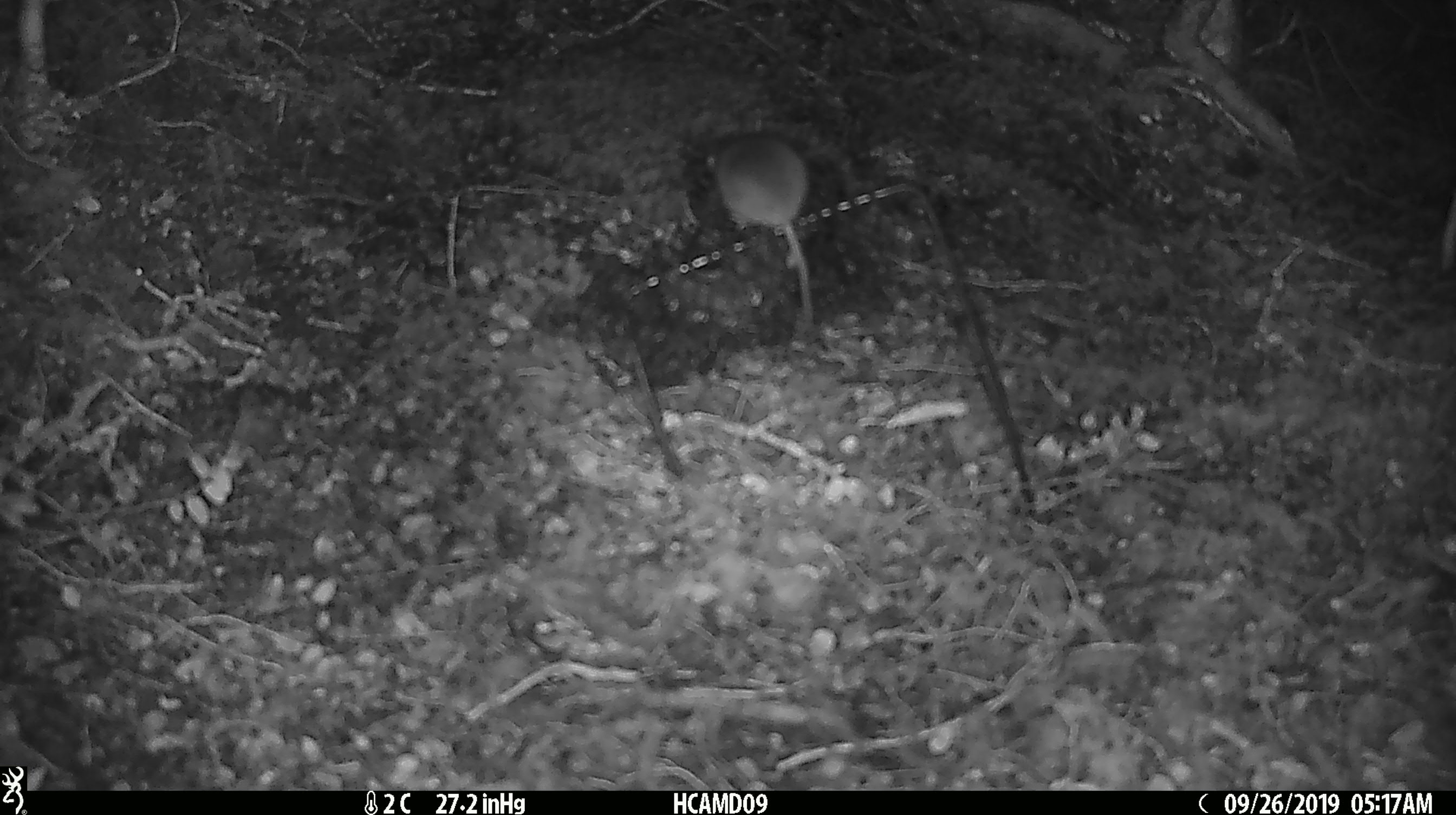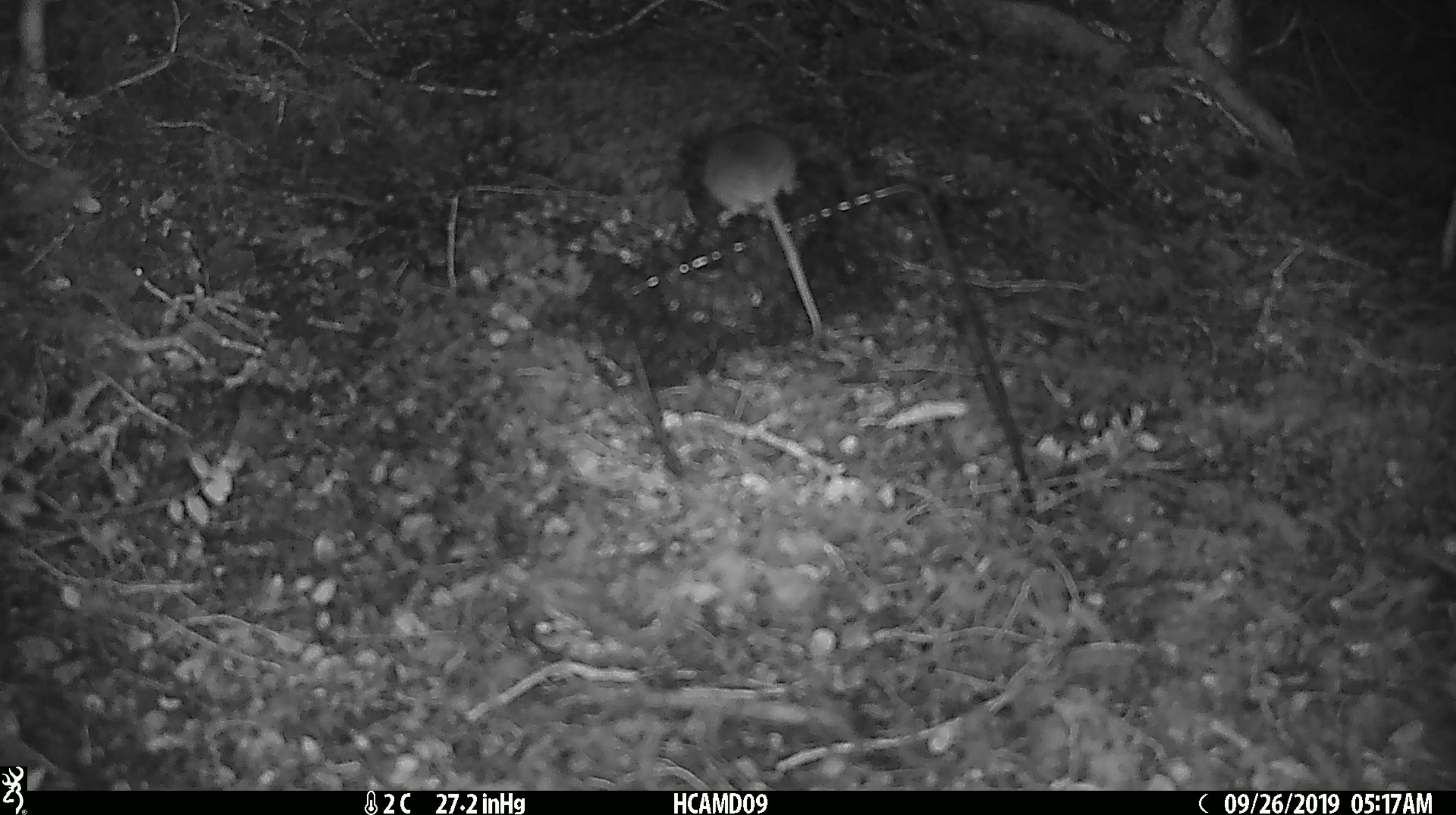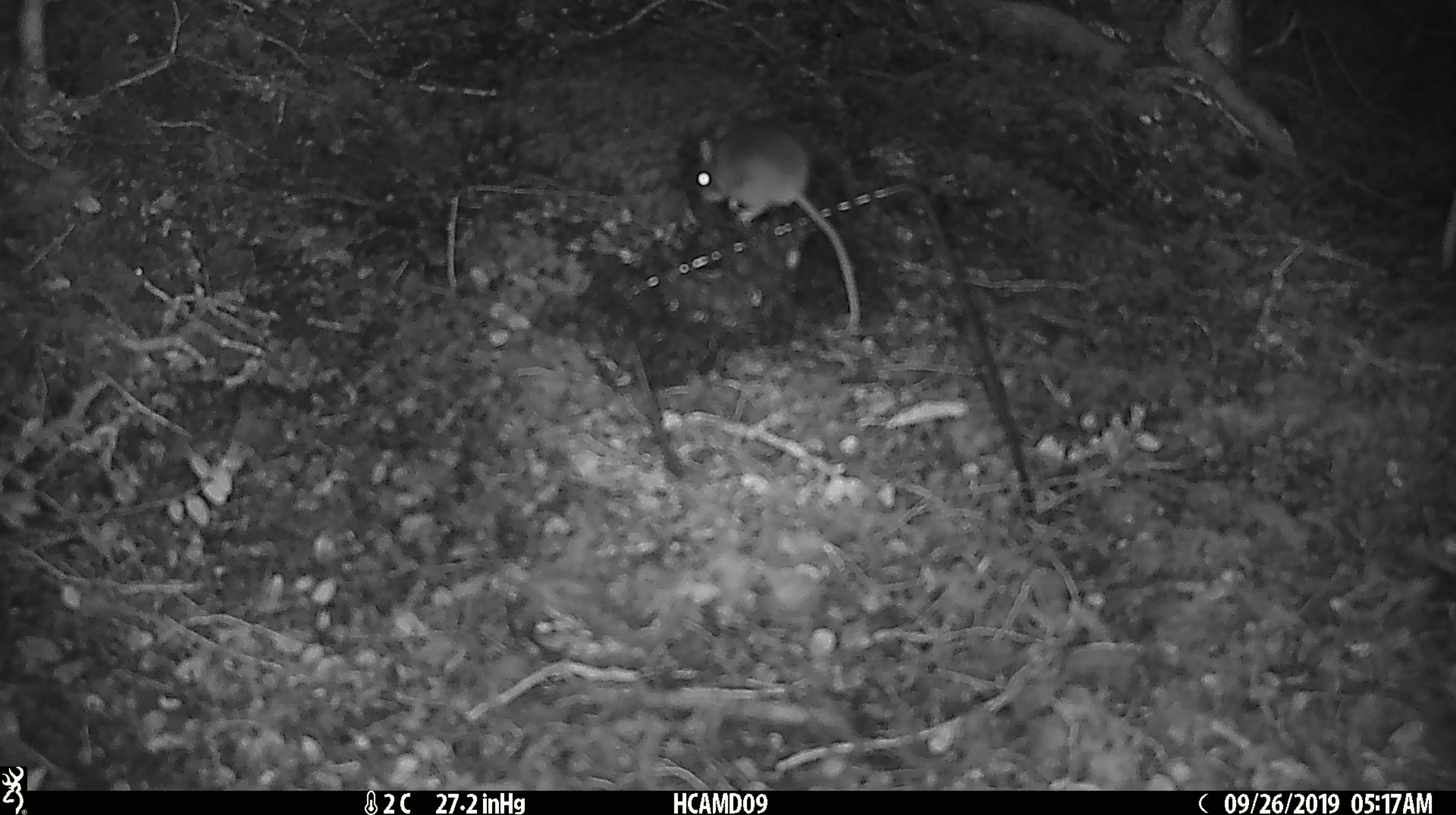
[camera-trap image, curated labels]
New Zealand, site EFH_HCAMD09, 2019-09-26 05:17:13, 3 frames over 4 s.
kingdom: Animalia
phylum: Chordata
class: Mammalia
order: Rodentia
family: Muridae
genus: Mus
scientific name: Mus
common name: mouse